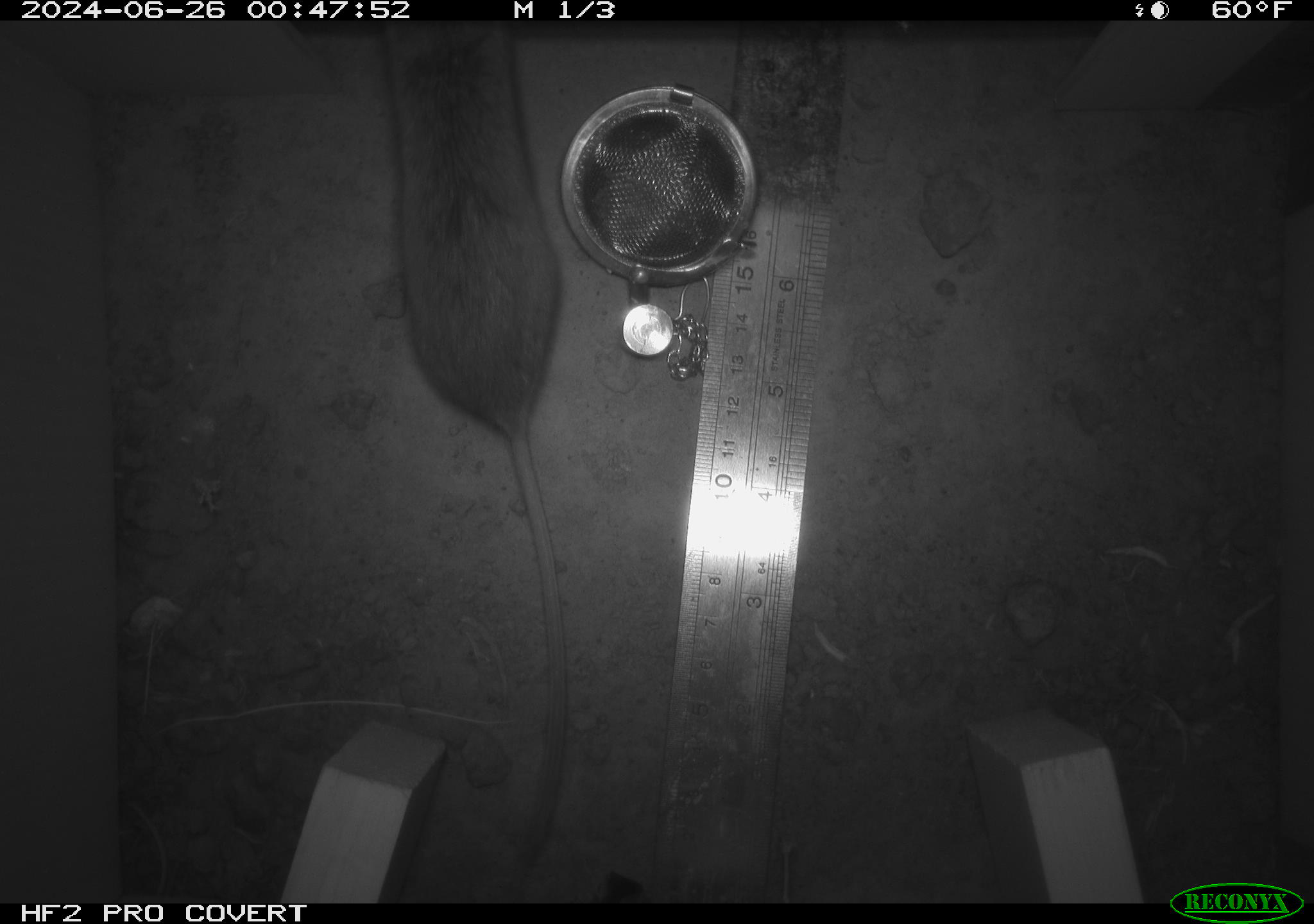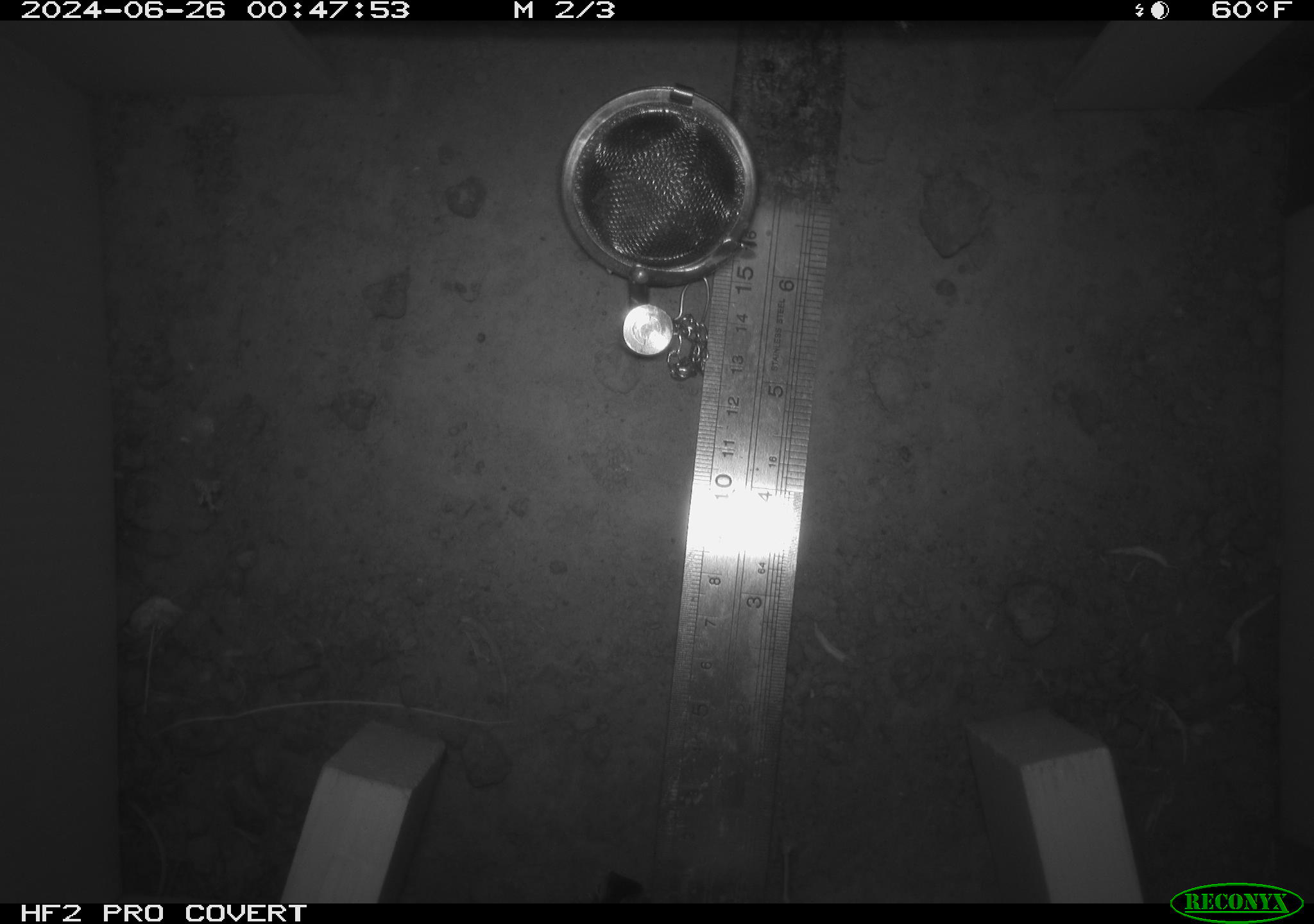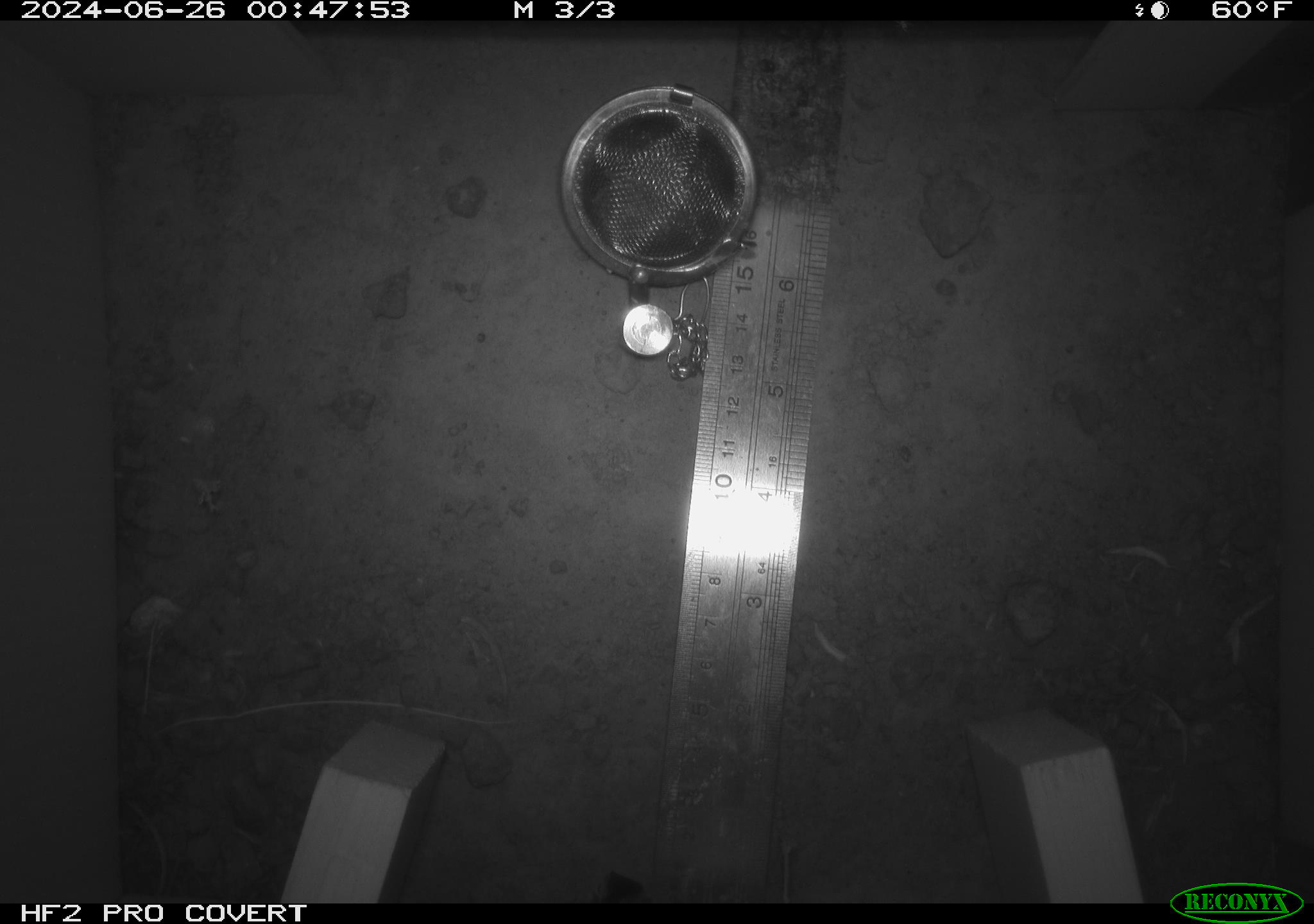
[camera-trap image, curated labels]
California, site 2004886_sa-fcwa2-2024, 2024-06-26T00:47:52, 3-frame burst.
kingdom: Animalia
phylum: Chordata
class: Mammalia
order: Rodentia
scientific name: Rodentia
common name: mouse species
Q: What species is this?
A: Mouse species (Rodentia).